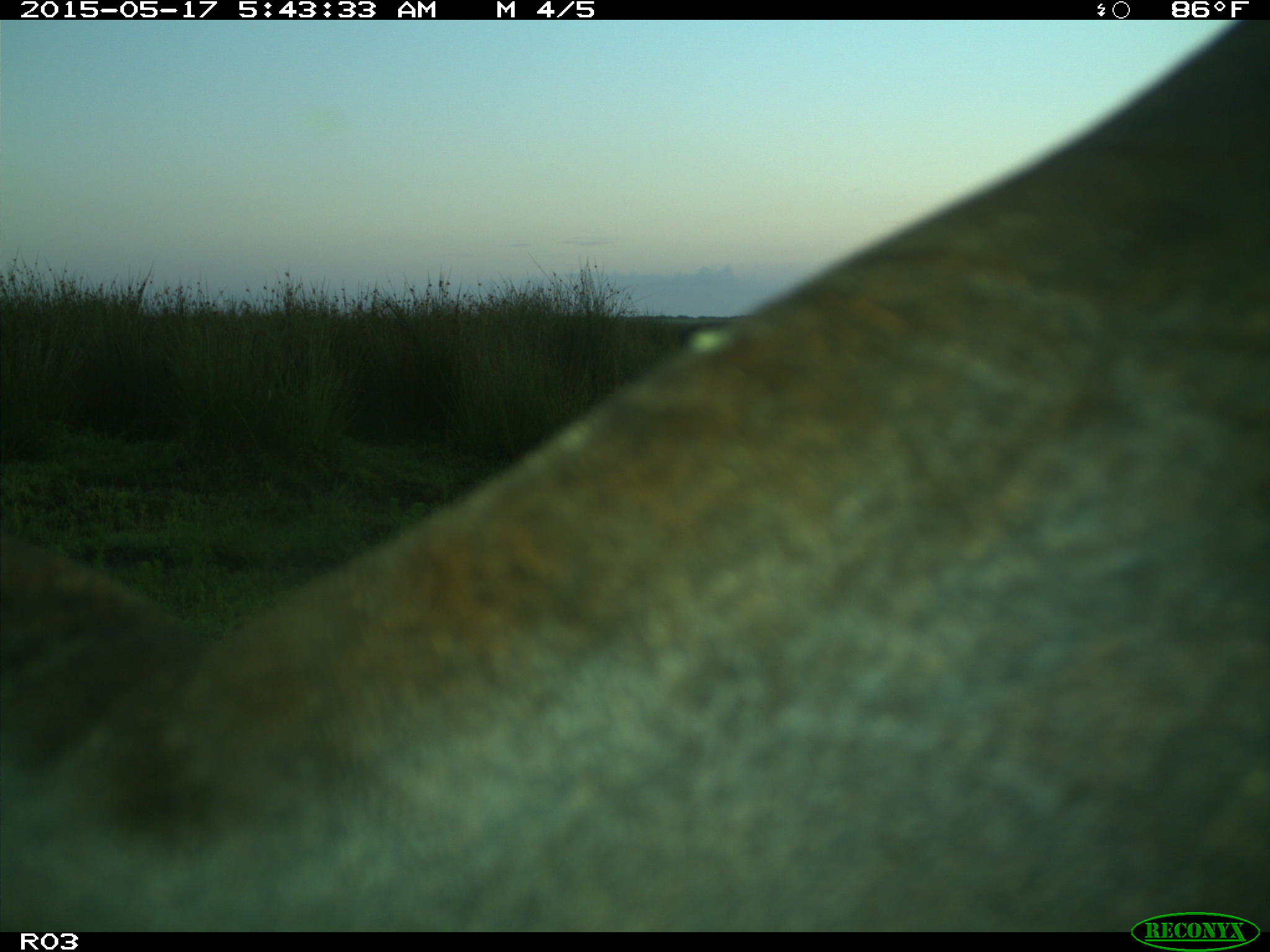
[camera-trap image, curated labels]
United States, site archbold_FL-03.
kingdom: Animalia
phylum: Chordata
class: Mammalia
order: Artiodactyla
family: Bovidae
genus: Bos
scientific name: Bos taurus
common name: domestic cow